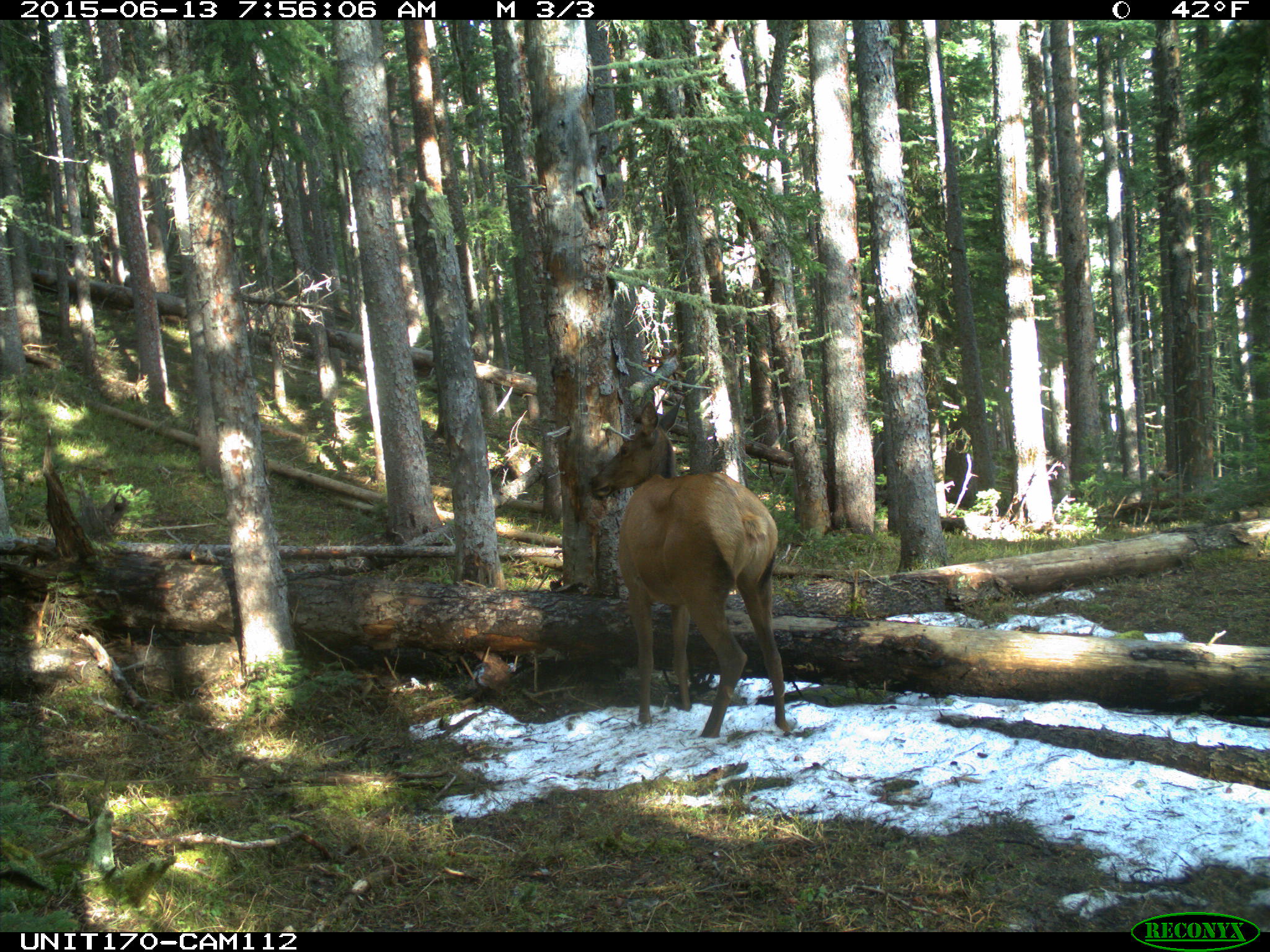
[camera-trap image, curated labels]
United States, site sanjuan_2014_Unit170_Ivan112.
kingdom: Animalia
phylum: Chordata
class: Mammalia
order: Artiodactyla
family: Cervidae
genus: Cervus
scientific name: Cervus elaphus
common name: red deer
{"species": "Cervus elaphus (red deer)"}